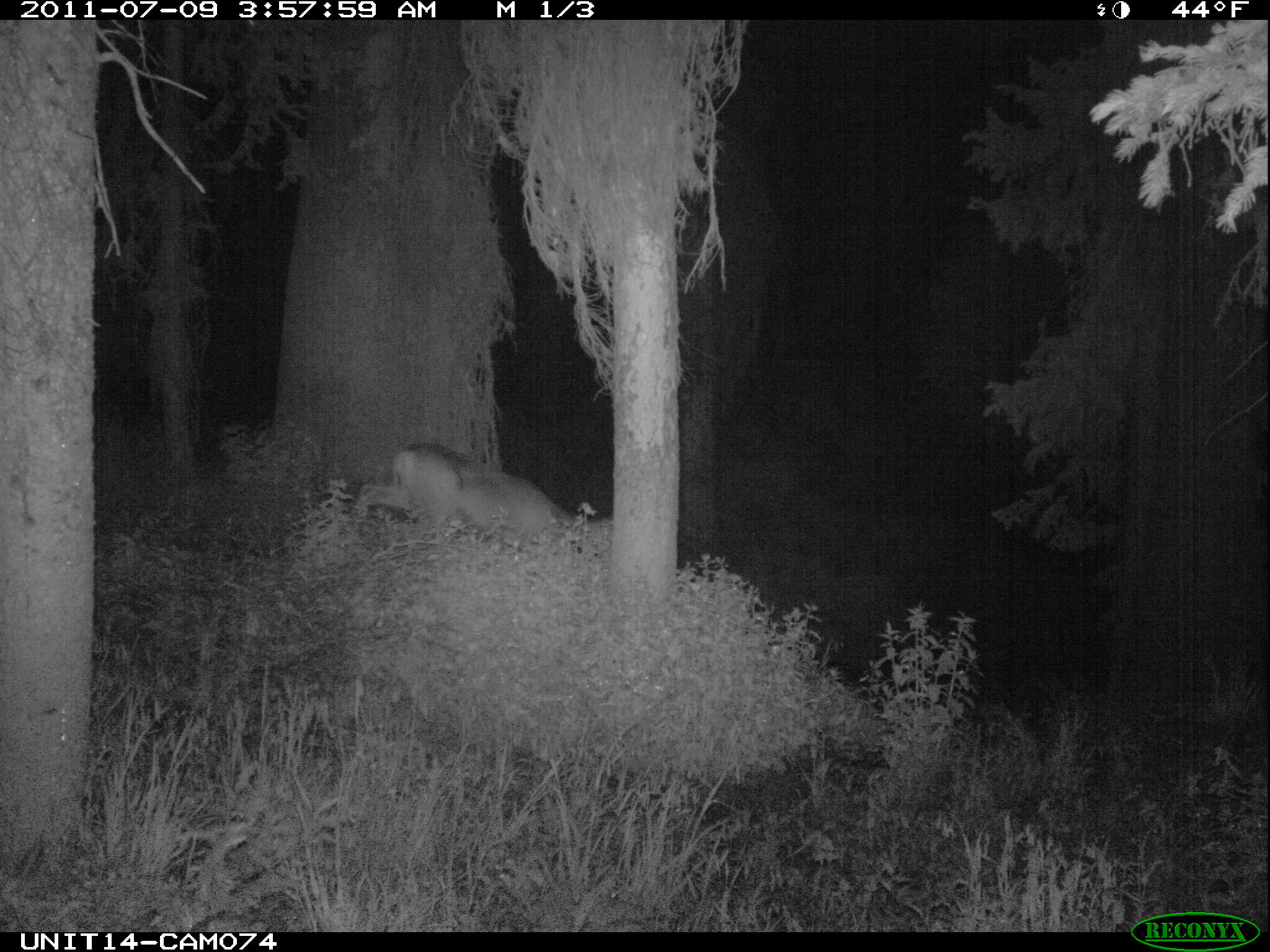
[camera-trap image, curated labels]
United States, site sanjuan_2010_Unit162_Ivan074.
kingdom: Animalia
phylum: Chordata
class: Mammalia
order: Artiodactyla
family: Cervidae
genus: Odocoileus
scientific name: Odocoileus hemionus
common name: mule deer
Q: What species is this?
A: Odocoileus hemionus (mule deer).